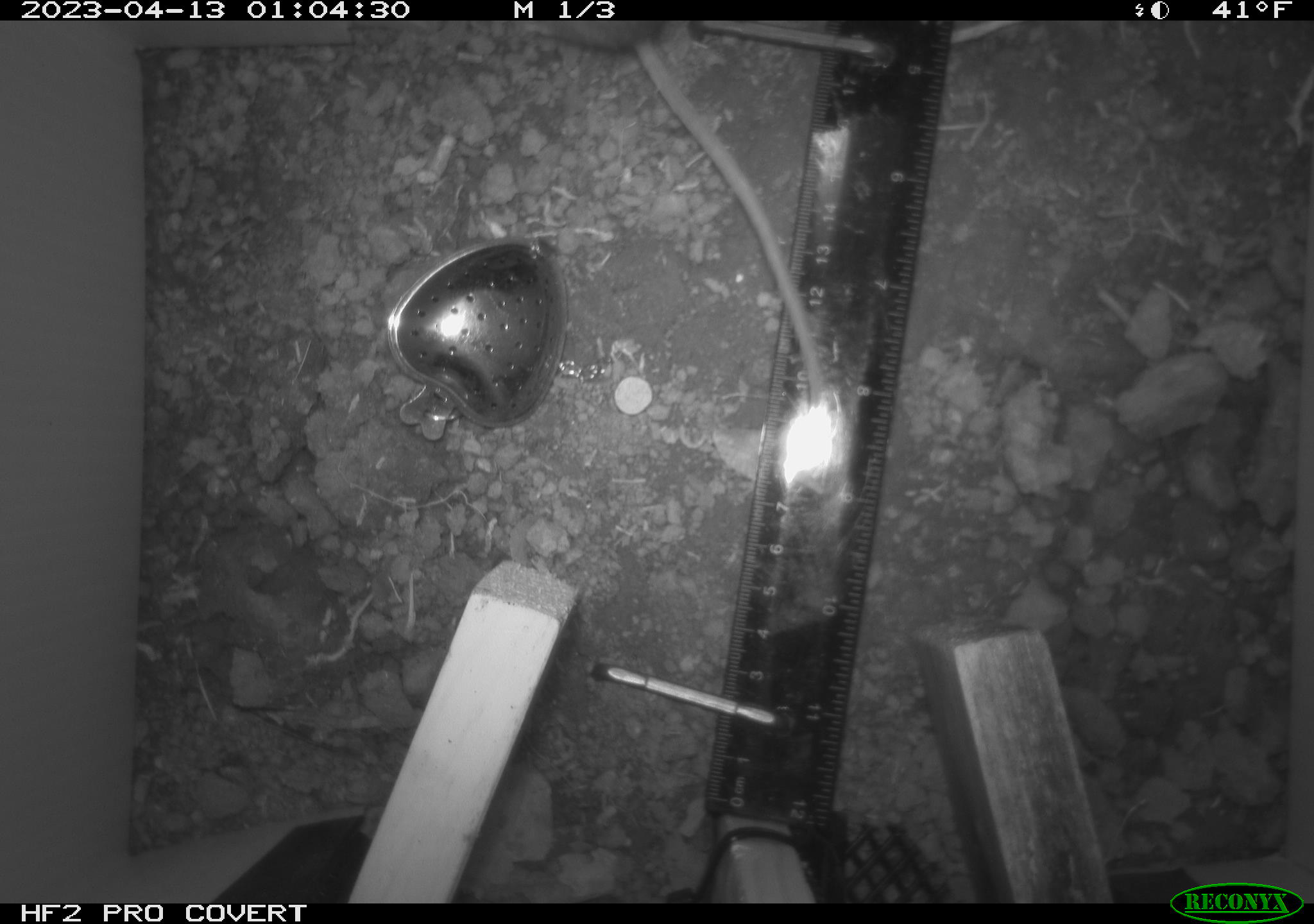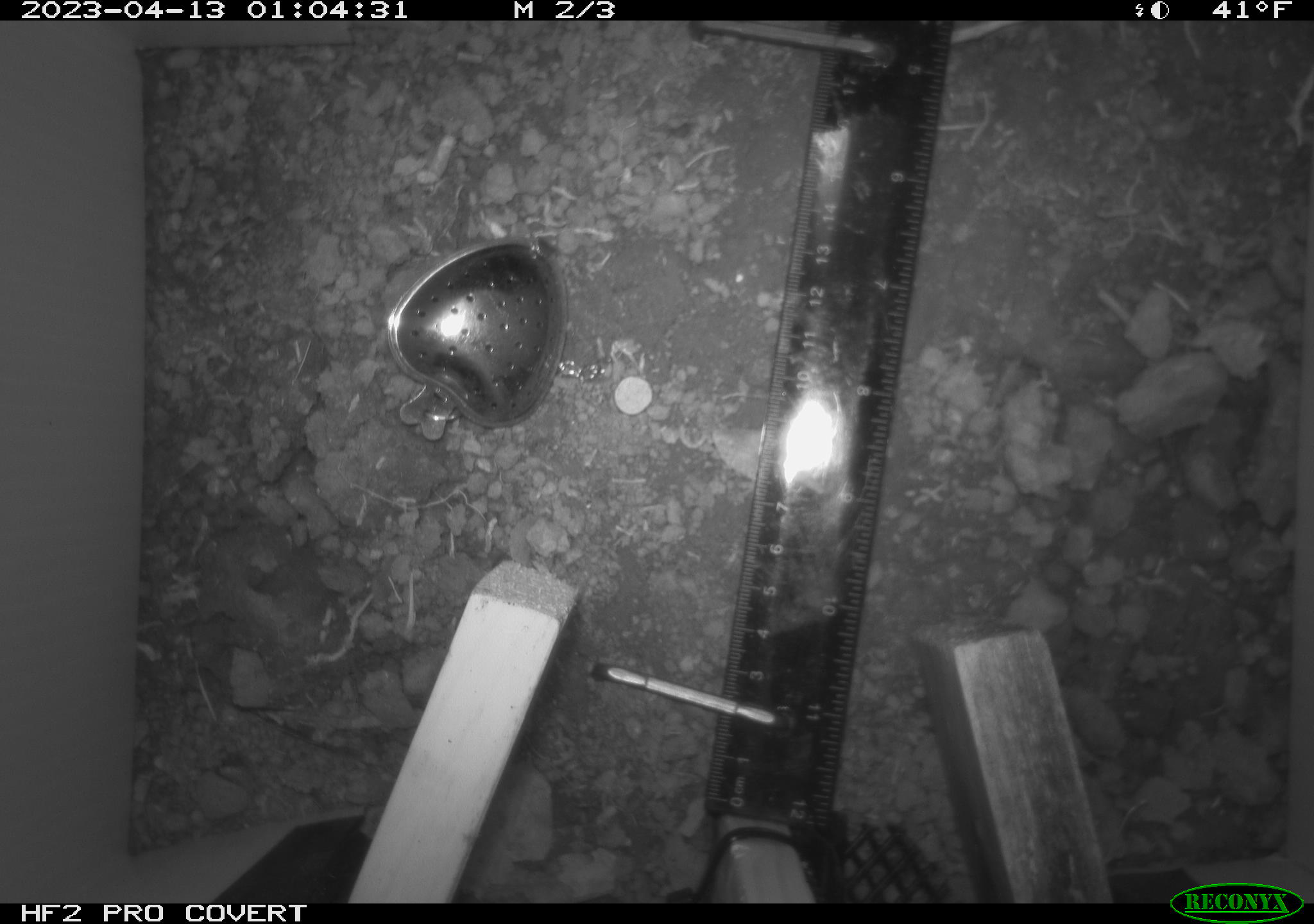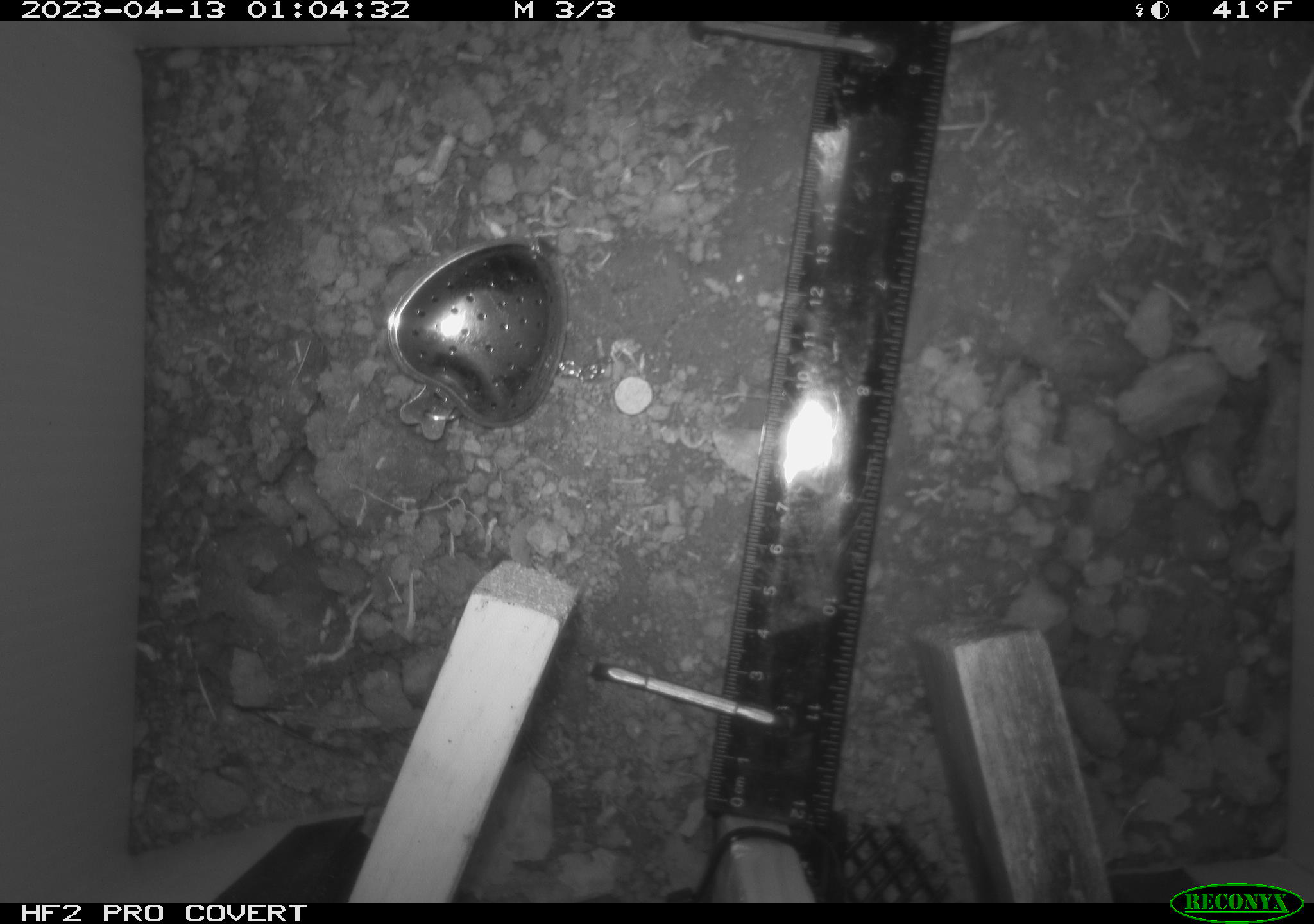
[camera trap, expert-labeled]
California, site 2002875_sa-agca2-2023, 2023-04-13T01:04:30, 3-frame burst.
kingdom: Animalia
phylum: Chordata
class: Mammalia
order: Rodentia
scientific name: Rodentia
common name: mouse species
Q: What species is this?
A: Mouse species (Rodentia).